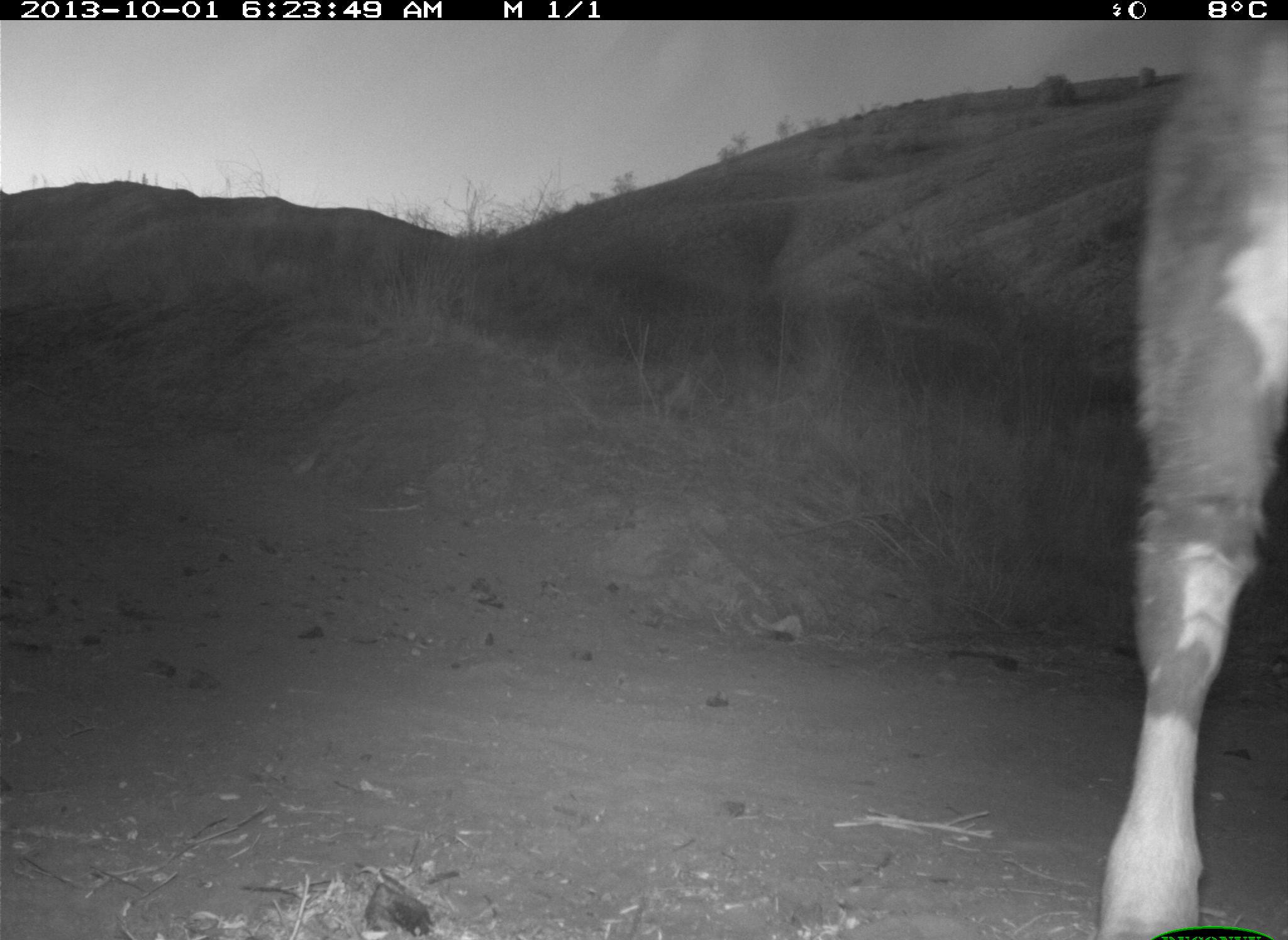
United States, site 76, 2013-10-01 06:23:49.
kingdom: Animalia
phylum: Chordata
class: Mammalia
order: Artiodactyla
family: Bovidae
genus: Bos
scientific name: Bos taurus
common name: cow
Cow (Bos taurus).